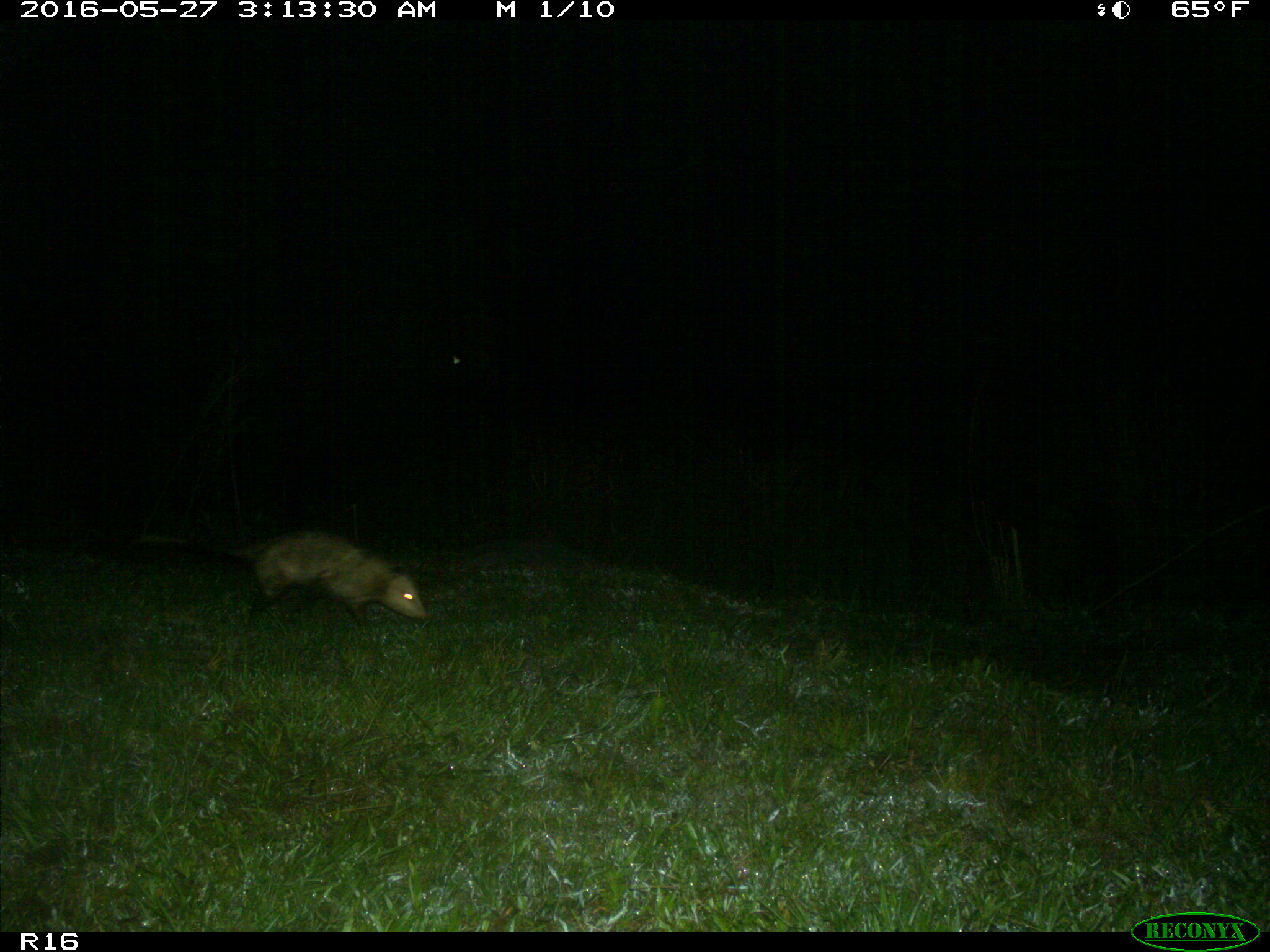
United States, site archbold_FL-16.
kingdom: Animalia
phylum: Chordata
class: Mammalia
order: Didelphimorphia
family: Didelphidae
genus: Didelphis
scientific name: Didelphis virginiana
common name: virginia opossum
Didelphis virginiana (virginia opossum).